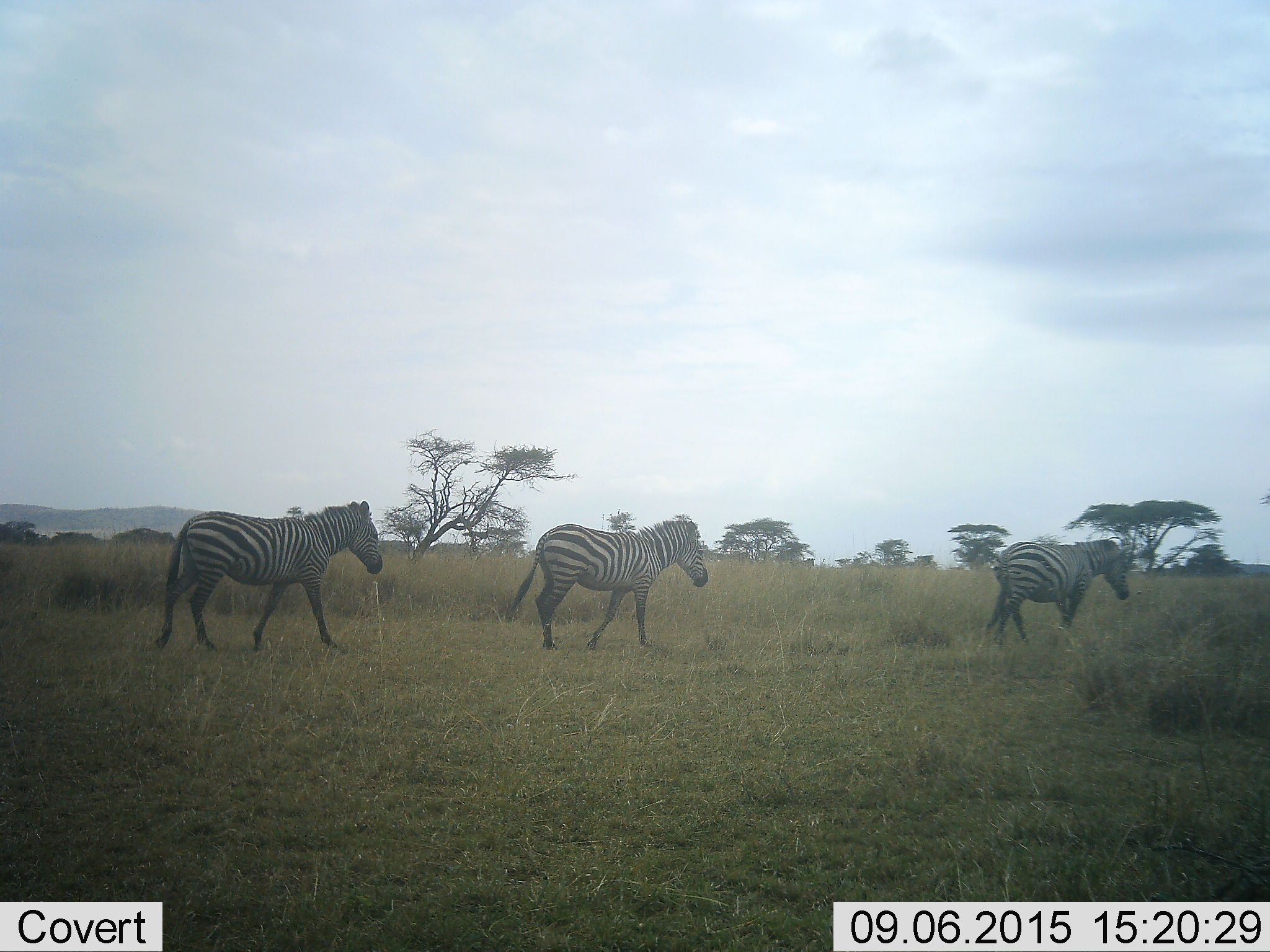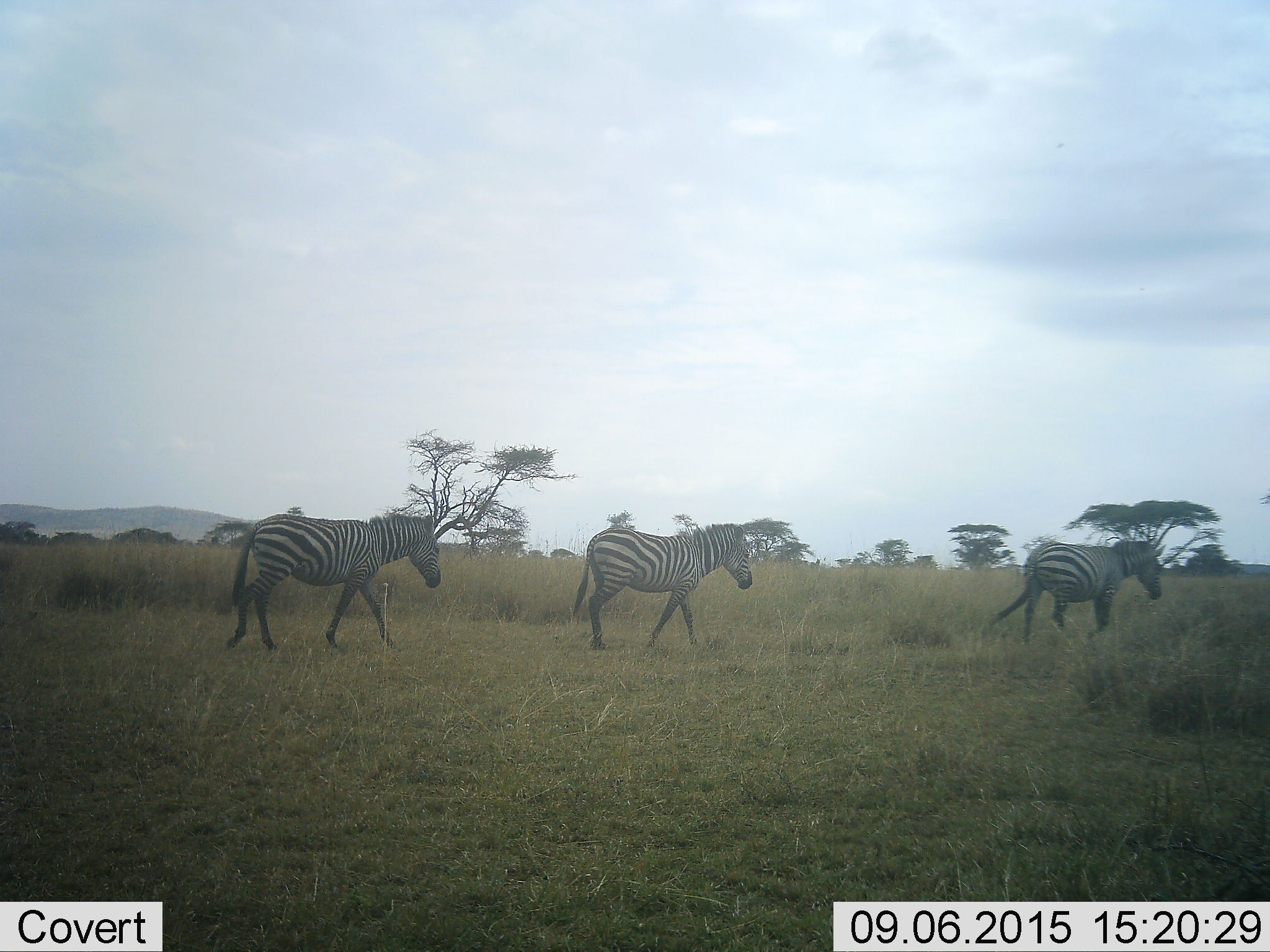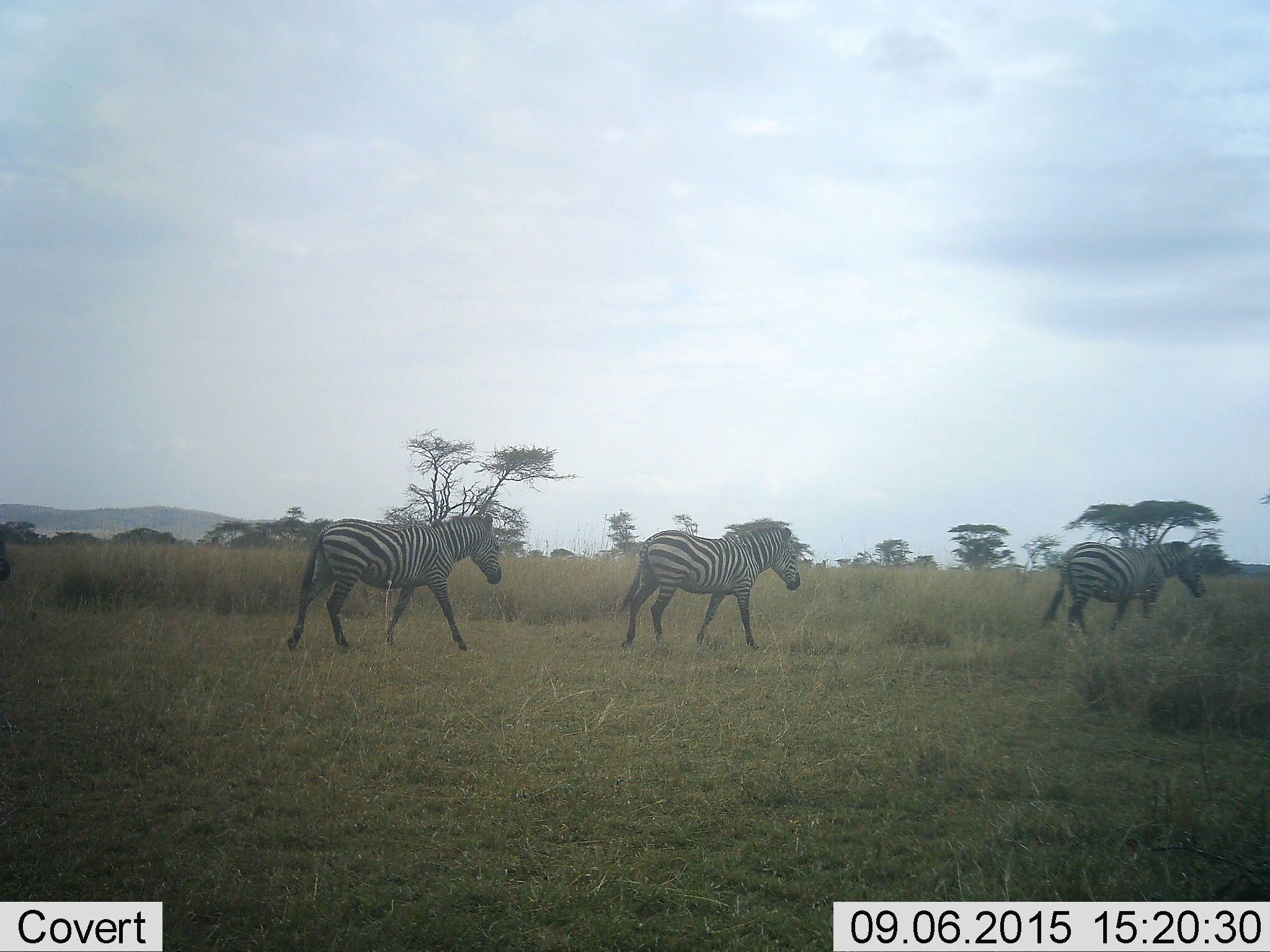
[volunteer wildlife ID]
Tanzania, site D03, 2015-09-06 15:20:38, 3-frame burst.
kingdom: Animalia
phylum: Chordata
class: Mammalia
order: Perissodactyla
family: Equidae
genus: Equus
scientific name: Equus quagga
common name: plains zebra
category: zebra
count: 3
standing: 0%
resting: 0%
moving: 100%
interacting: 0%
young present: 0%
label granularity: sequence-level